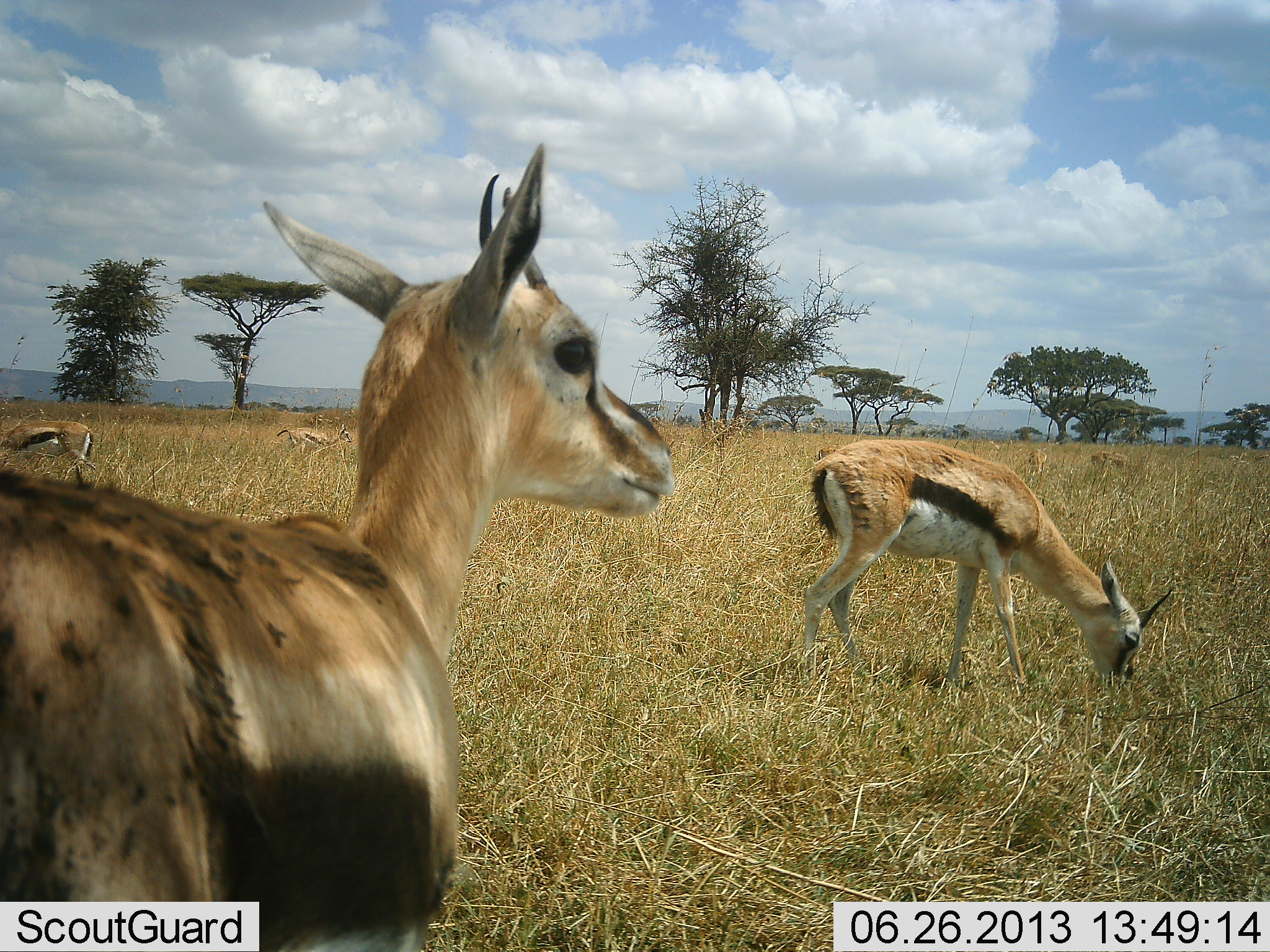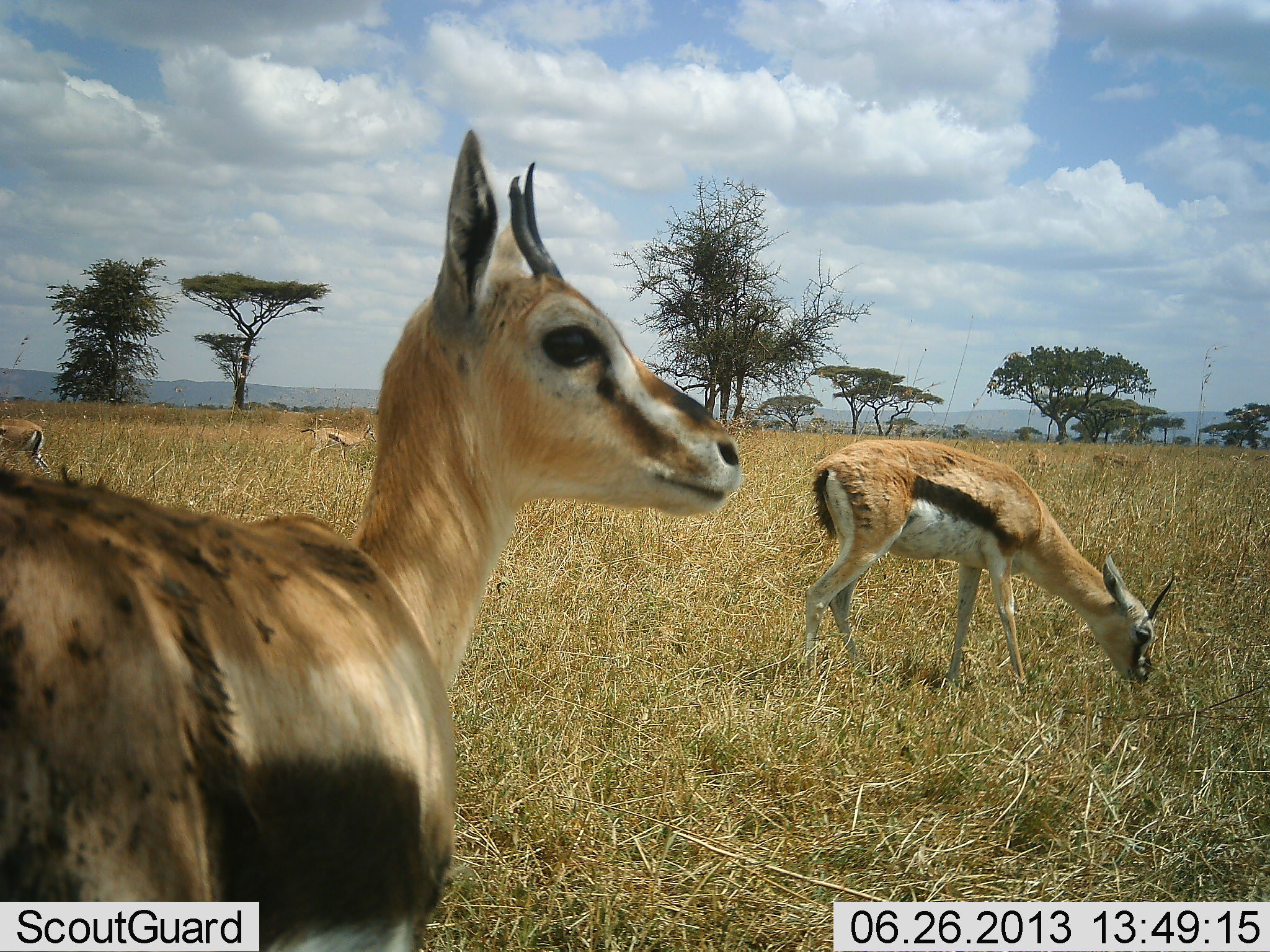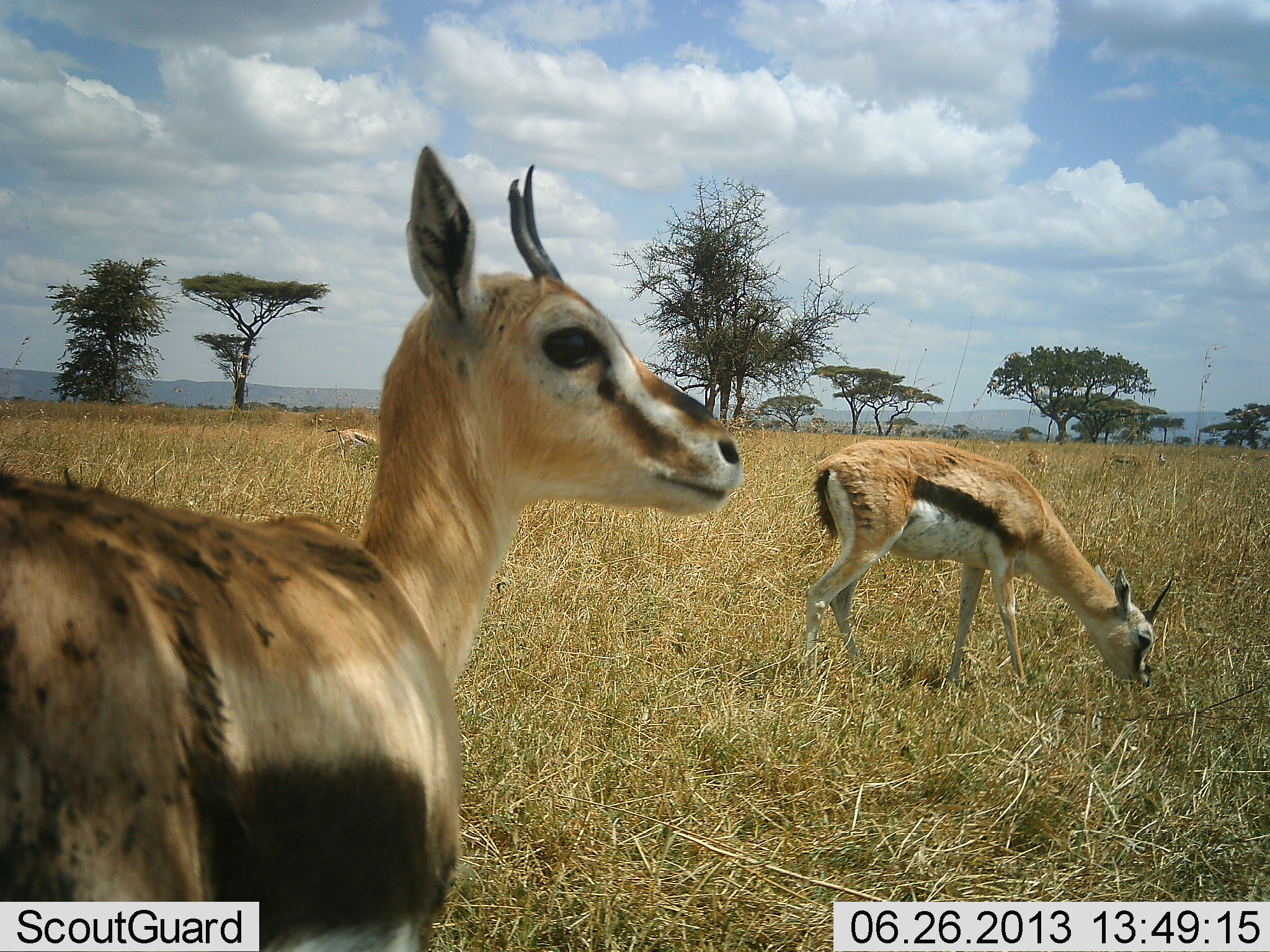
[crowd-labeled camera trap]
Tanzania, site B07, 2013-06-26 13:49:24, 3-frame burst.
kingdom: Animalia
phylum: Chordata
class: Mammalia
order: Artiodactyla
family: Bovidae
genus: Eudorcas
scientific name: Eudorcas thomsonii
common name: thomson's gazelle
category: gazellethomsons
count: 6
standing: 70%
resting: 0%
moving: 20%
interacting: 0%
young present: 0%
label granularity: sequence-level